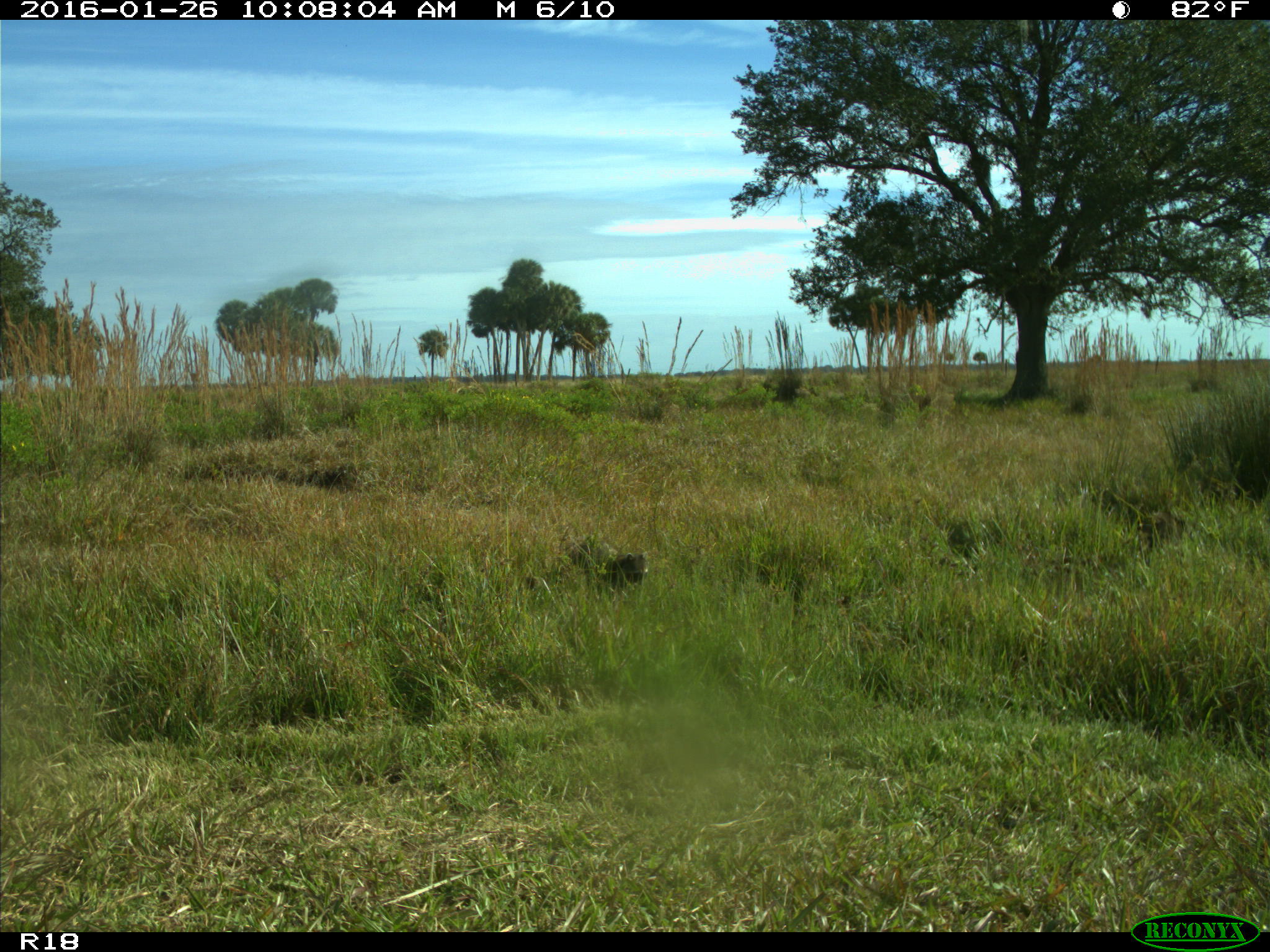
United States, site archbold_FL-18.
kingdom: Animalia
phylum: Chordata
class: Mammalia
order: Carnivora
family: Procyonidae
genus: Procyon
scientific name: Procyon lotor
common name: common raccoon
Procyon lotor (common raccoon).